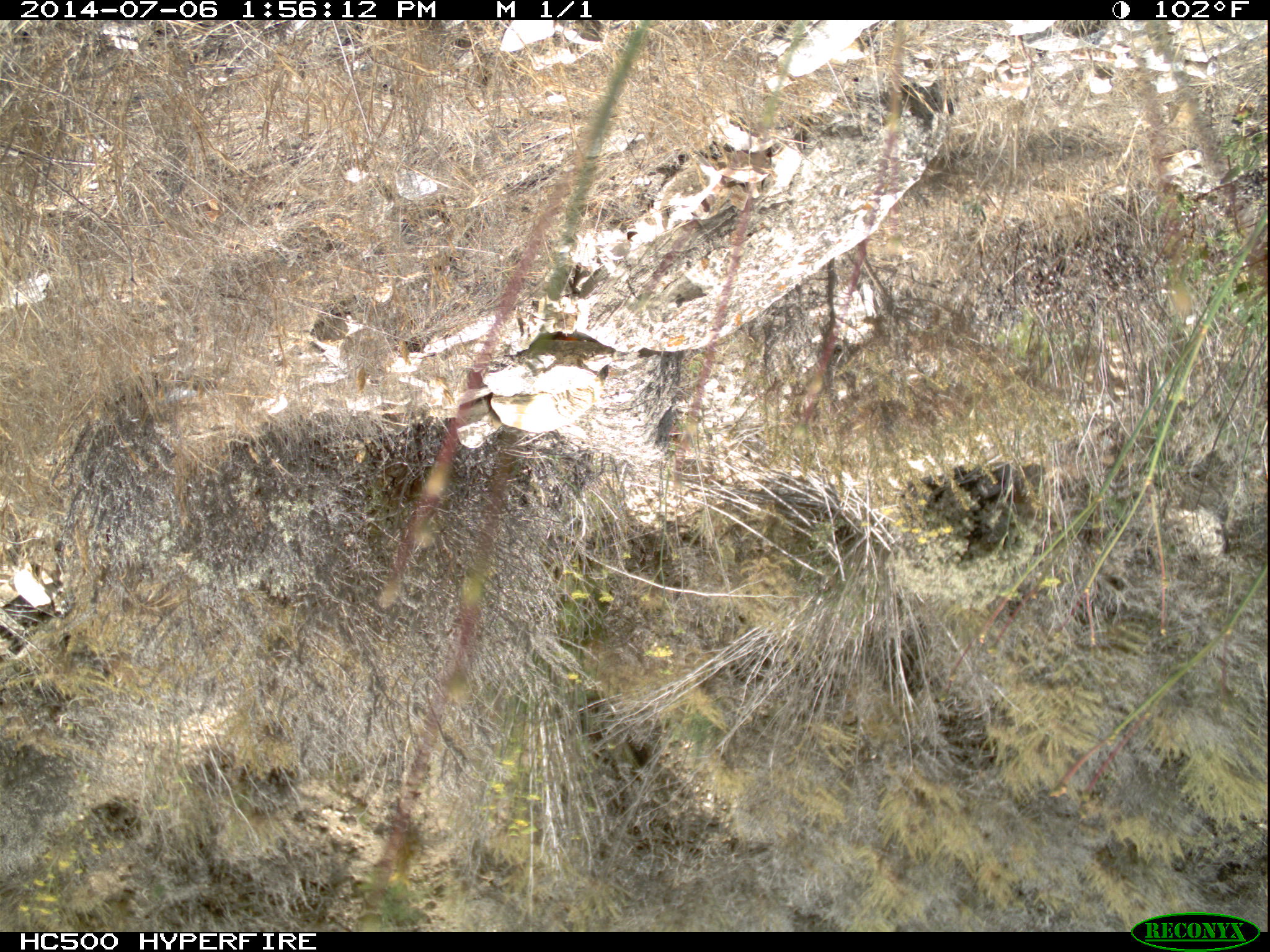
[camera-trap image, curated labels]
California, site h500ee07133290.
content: no animal present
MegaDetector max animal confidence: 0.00